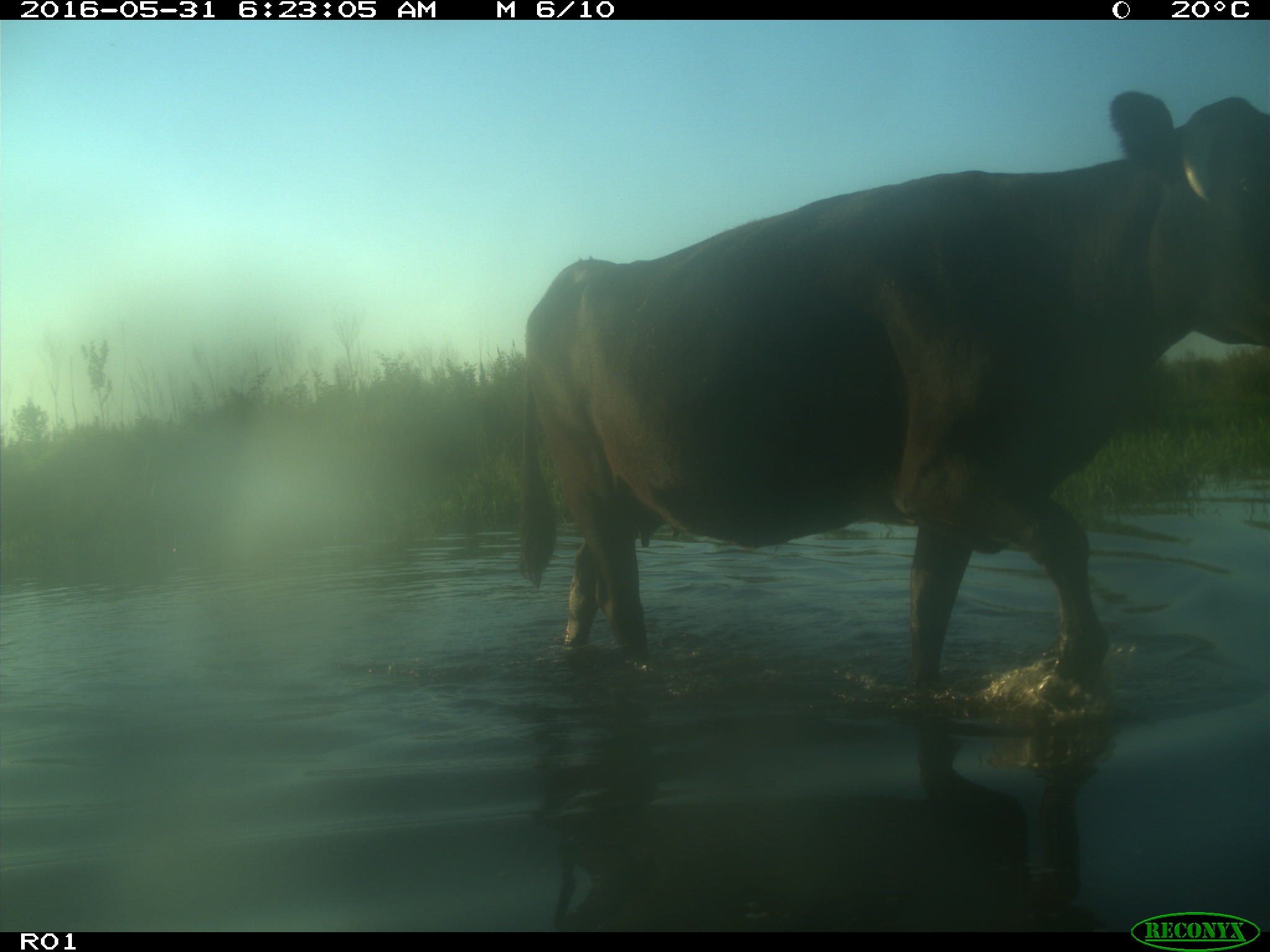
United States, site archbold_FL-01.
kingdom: Animalia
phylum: Chordata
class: Mammalia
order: Artiodactyla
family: Bovidae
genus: Bos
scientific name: Bos taurus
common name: domestic cow